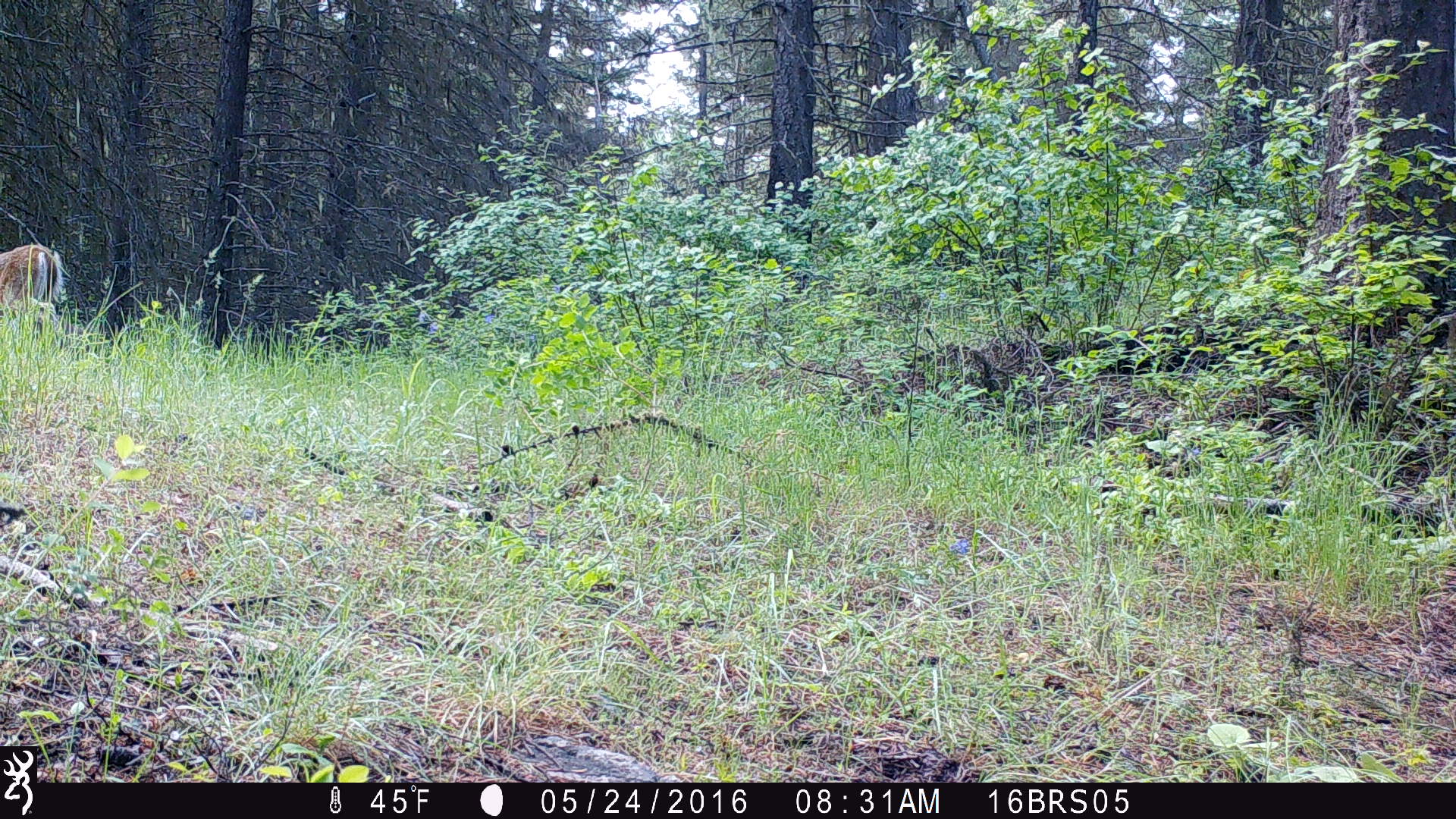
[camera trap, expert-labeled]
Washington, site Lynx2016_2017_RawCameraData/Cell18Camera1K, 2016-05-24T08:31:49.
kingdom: Animalia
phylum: Chordata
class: Mammalia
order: Artiodactyla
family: Cervidae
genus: Odocoileus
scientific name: Odocoileus virginianus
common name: white-tailed deer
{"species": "Odocoileus virginianus (white-tailed deer)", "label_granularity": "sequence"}